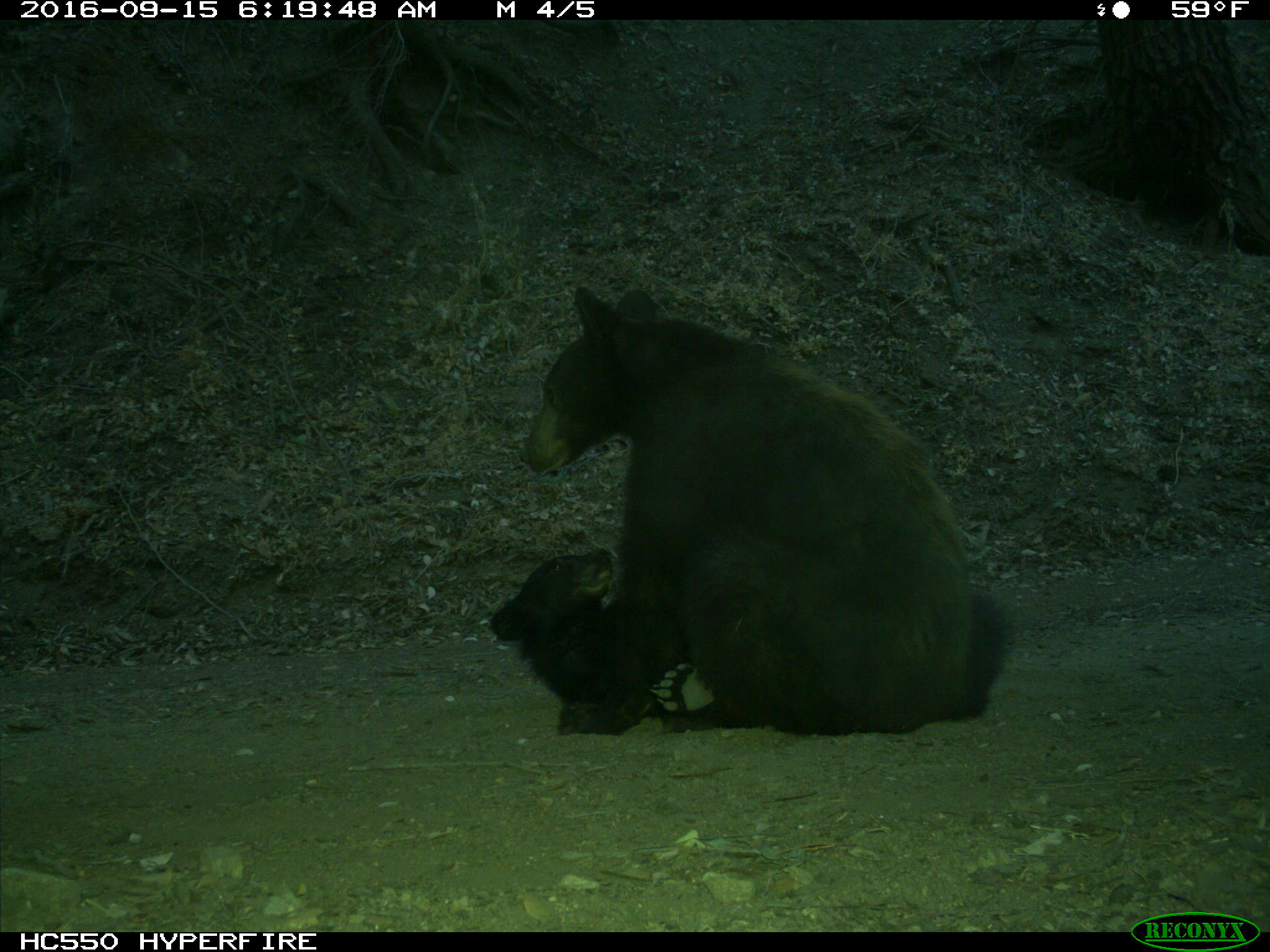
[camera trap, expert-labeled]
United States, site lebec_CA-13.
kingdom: Animalia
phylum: Chordata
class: Mammalia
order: Carnivora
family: Ursidae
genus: Ursus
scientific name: Ursus americanus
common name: american black bear